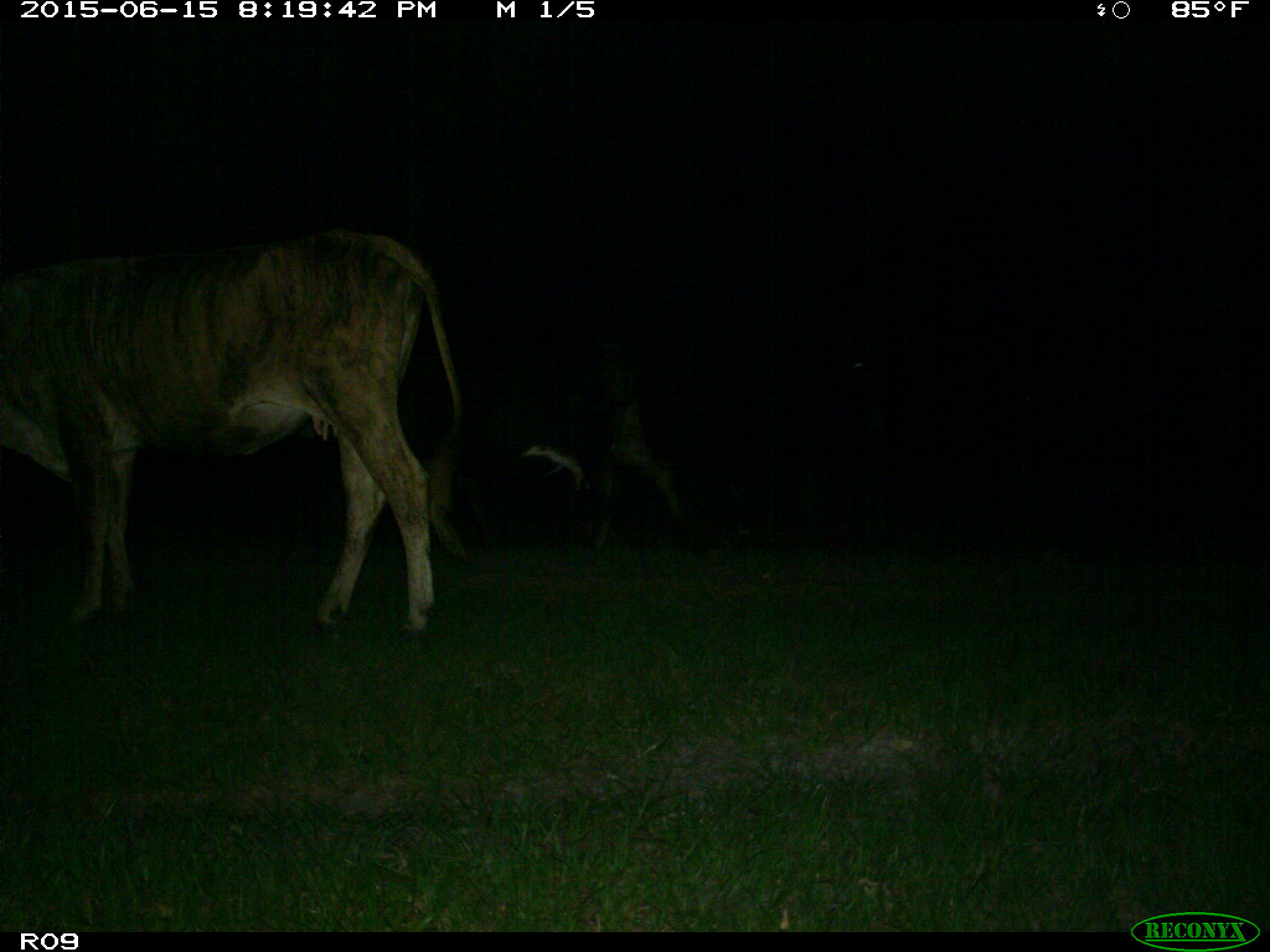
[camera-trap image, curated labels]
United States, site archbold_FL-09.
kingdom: Animalia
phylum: Chordata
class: Mammalia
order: Artiodactyla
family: Bovidae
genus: Bos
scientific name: Bos taurus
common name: domestic cow